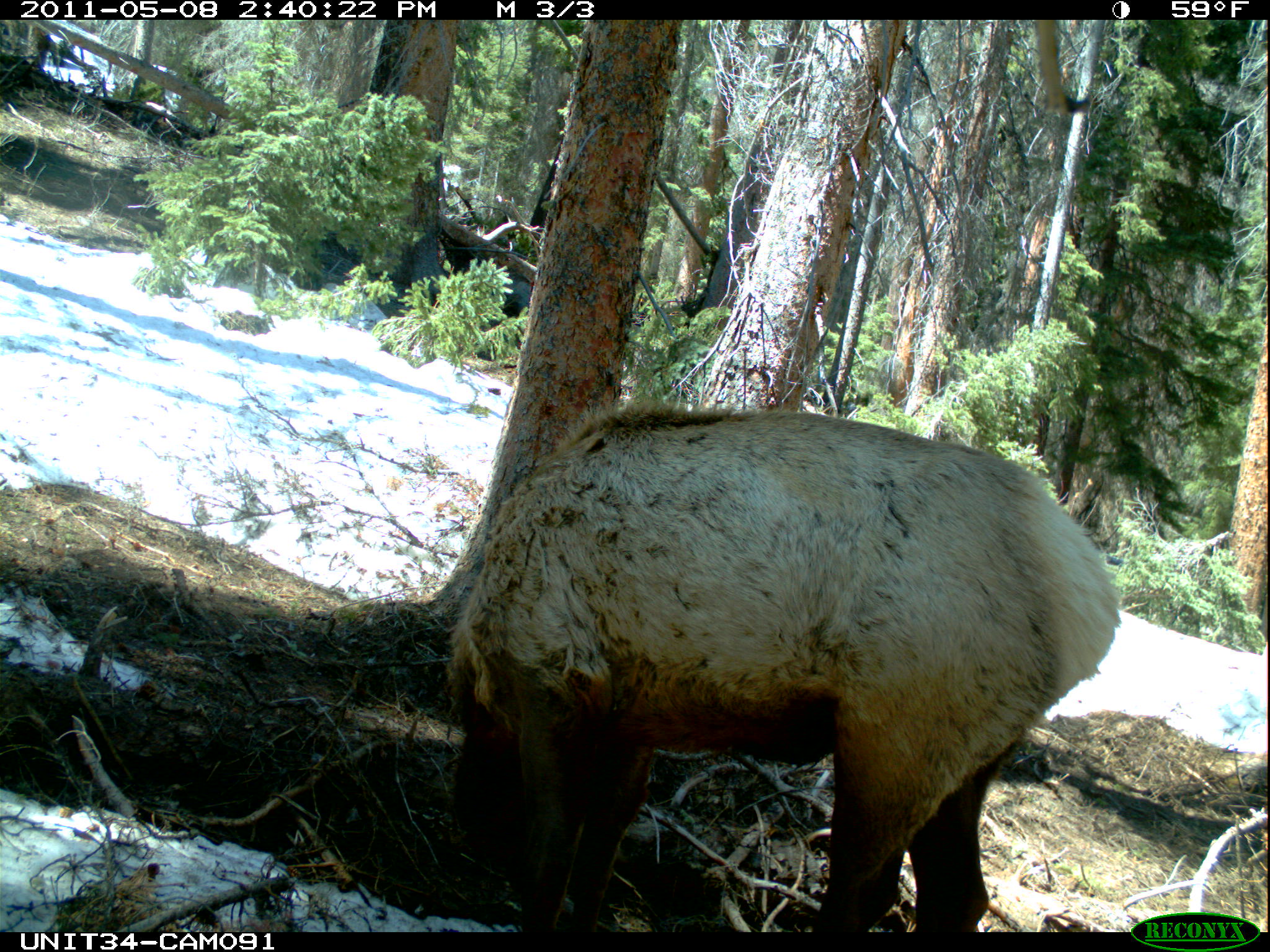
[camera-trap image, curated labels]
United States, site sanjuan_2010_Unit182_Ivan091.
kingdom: Animalia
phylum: Chordata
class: Mammalia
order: Artiodactyla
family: Cervidae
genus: Cervus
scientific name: Cervus elaphus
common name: red deer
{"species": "Cervus elaphus (red deer)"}